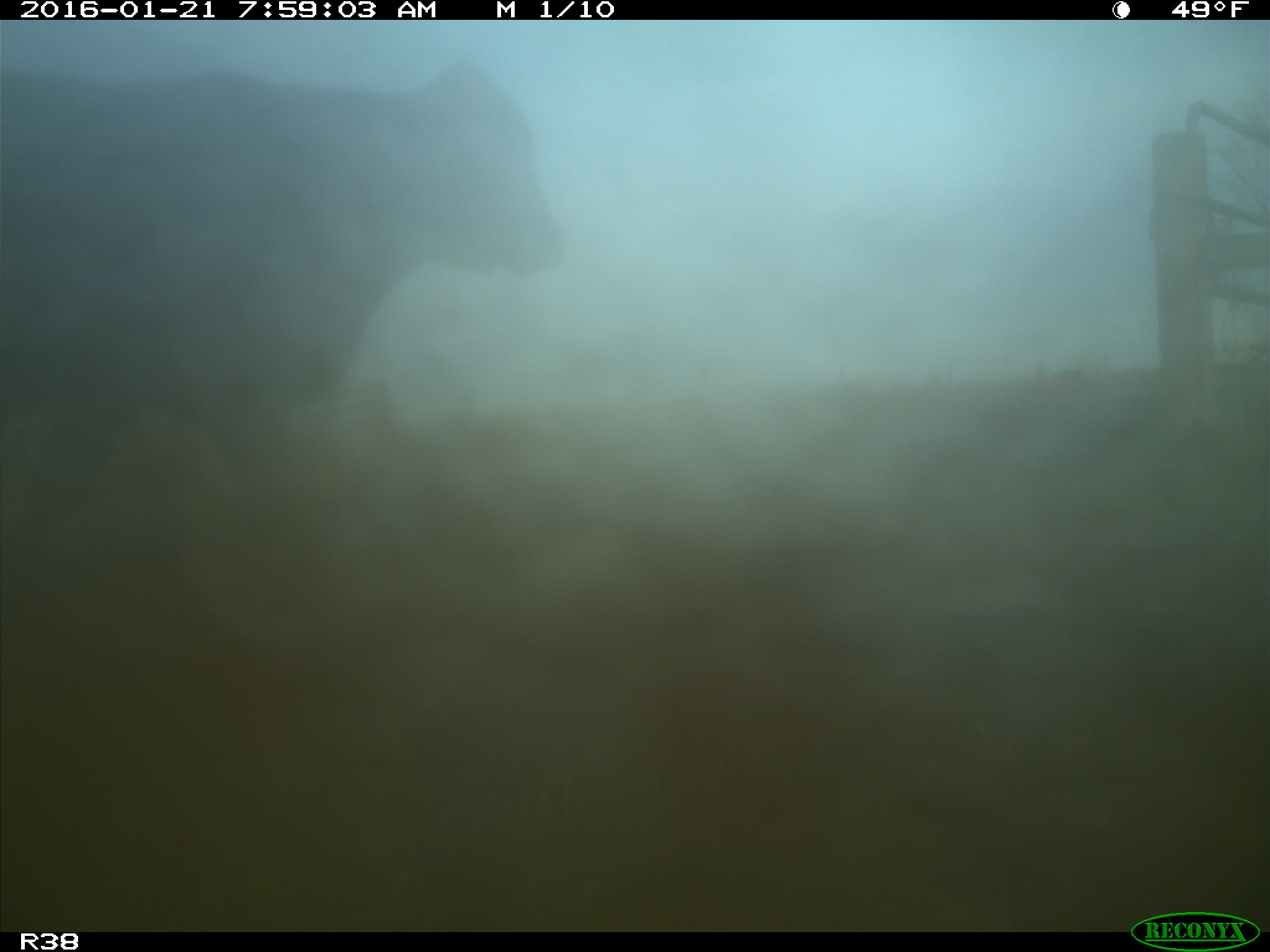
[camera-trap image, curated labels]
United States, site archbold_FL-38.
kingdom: Animalia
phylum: Chordata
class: Mammalia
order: Artiodactyla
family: Bovidae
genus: Bos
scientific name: Bos taurus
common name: domestic cow